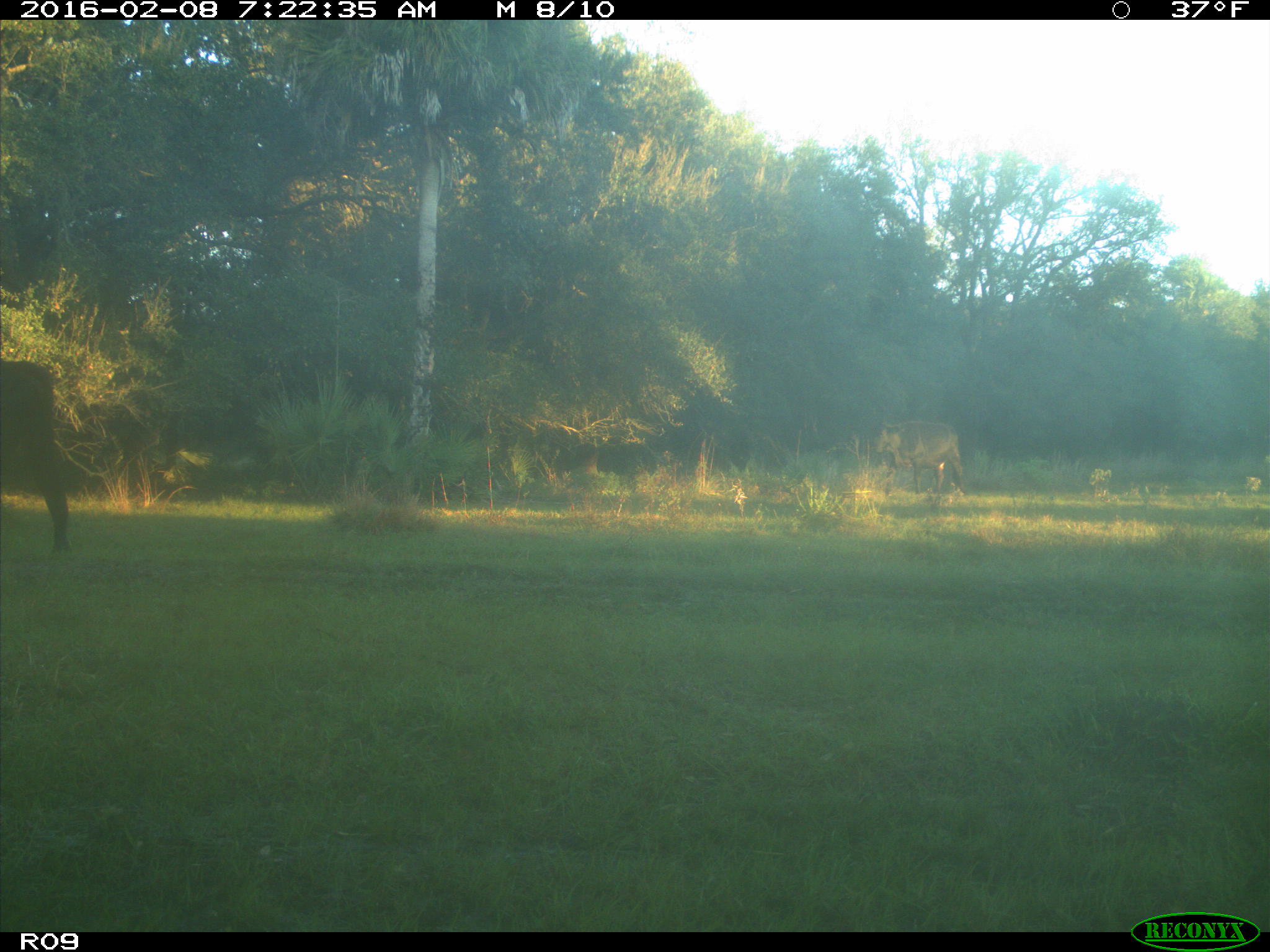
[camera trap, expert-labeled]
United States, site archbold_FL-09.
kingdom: Animalia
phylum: Chordata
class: Mammalia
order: Artiodactyla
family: Bovidae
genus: Bos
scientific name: Bos taurus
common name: domestic cow